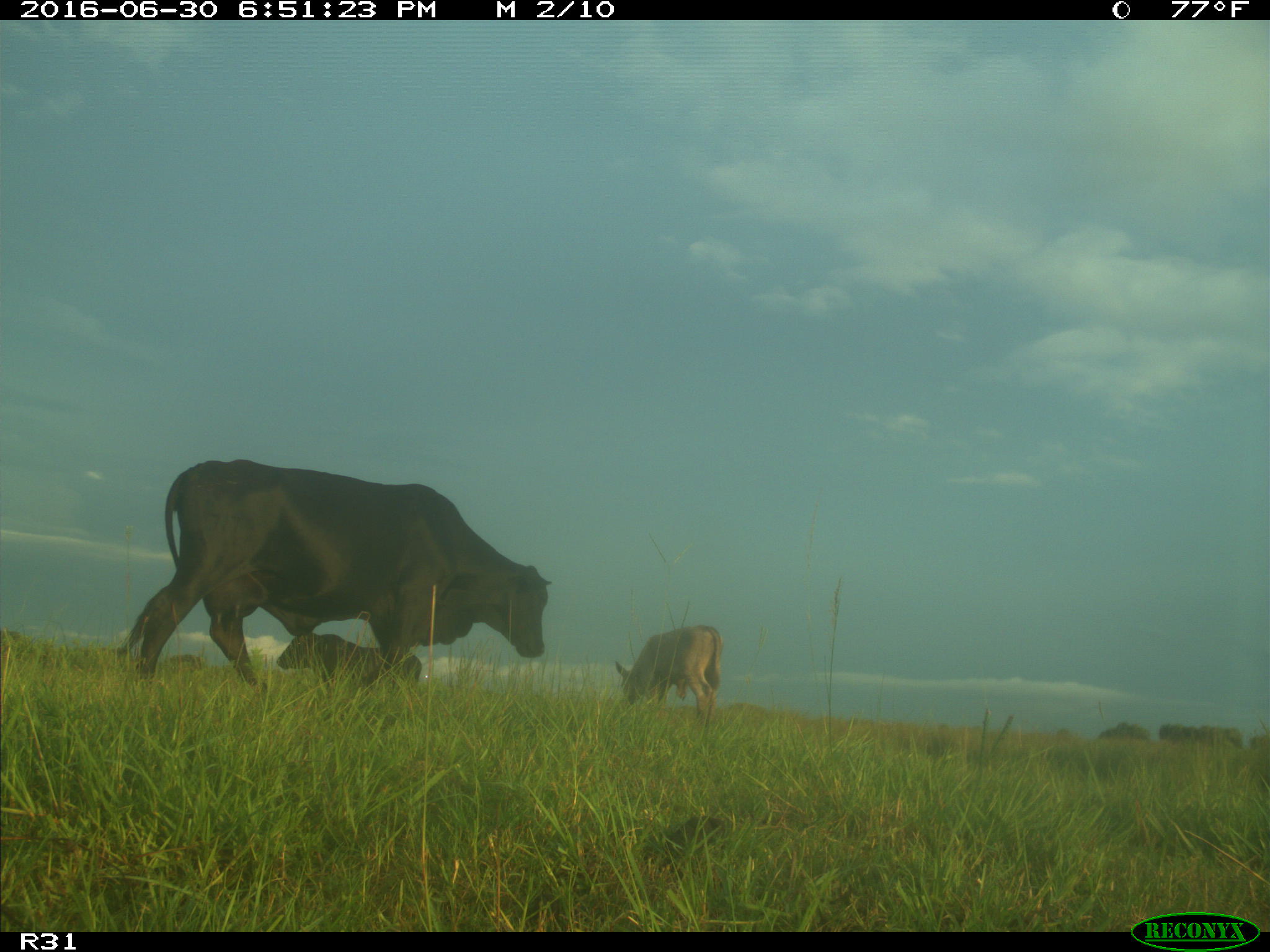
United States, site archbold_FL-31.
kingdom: Animalia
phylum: Chordata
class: Mammalia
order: Artiodactyla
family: Bovidae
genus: Bos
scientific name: Bos taurus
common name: domestic cow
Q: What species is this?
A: Bos taurus (domestic cow).